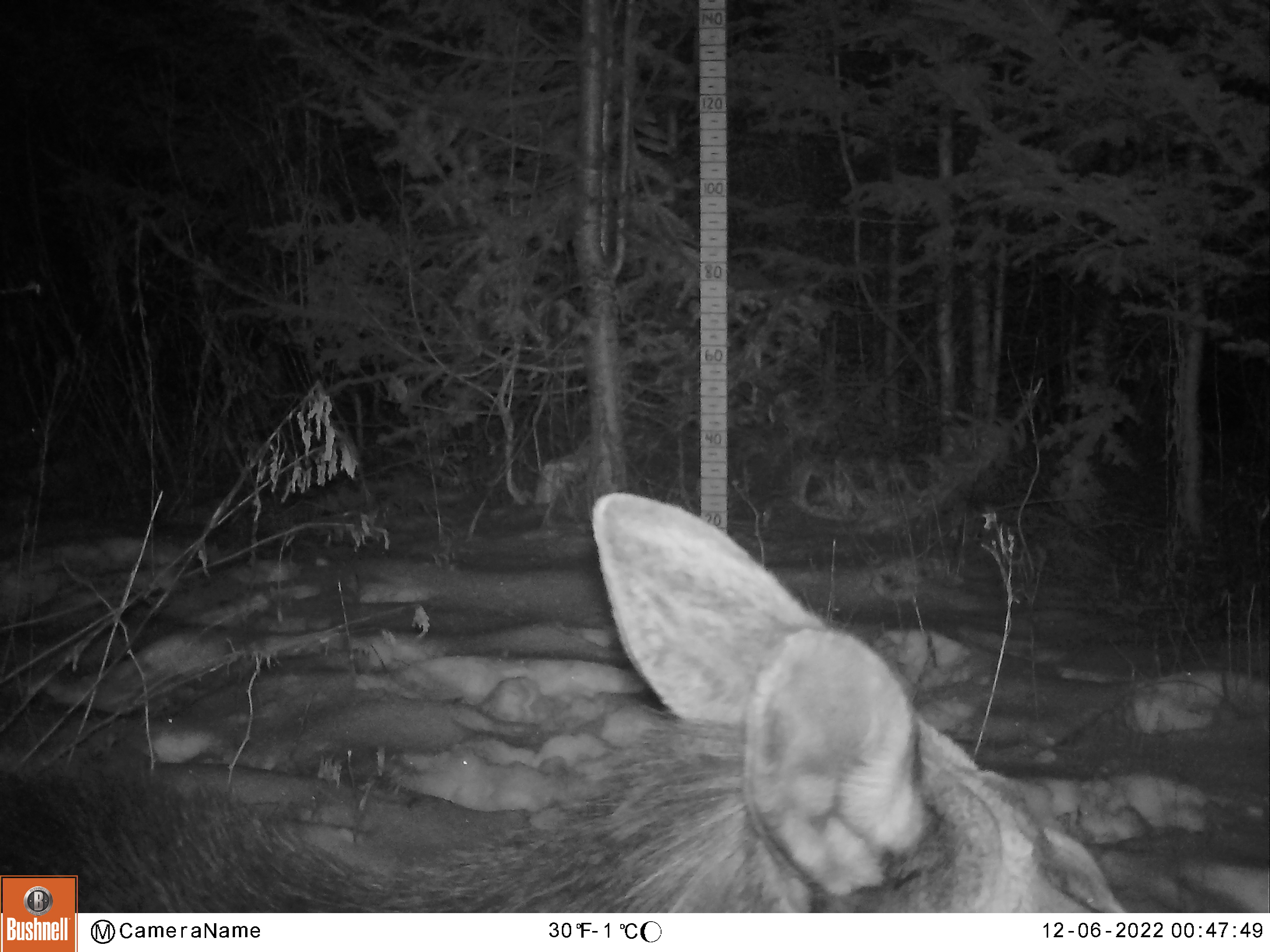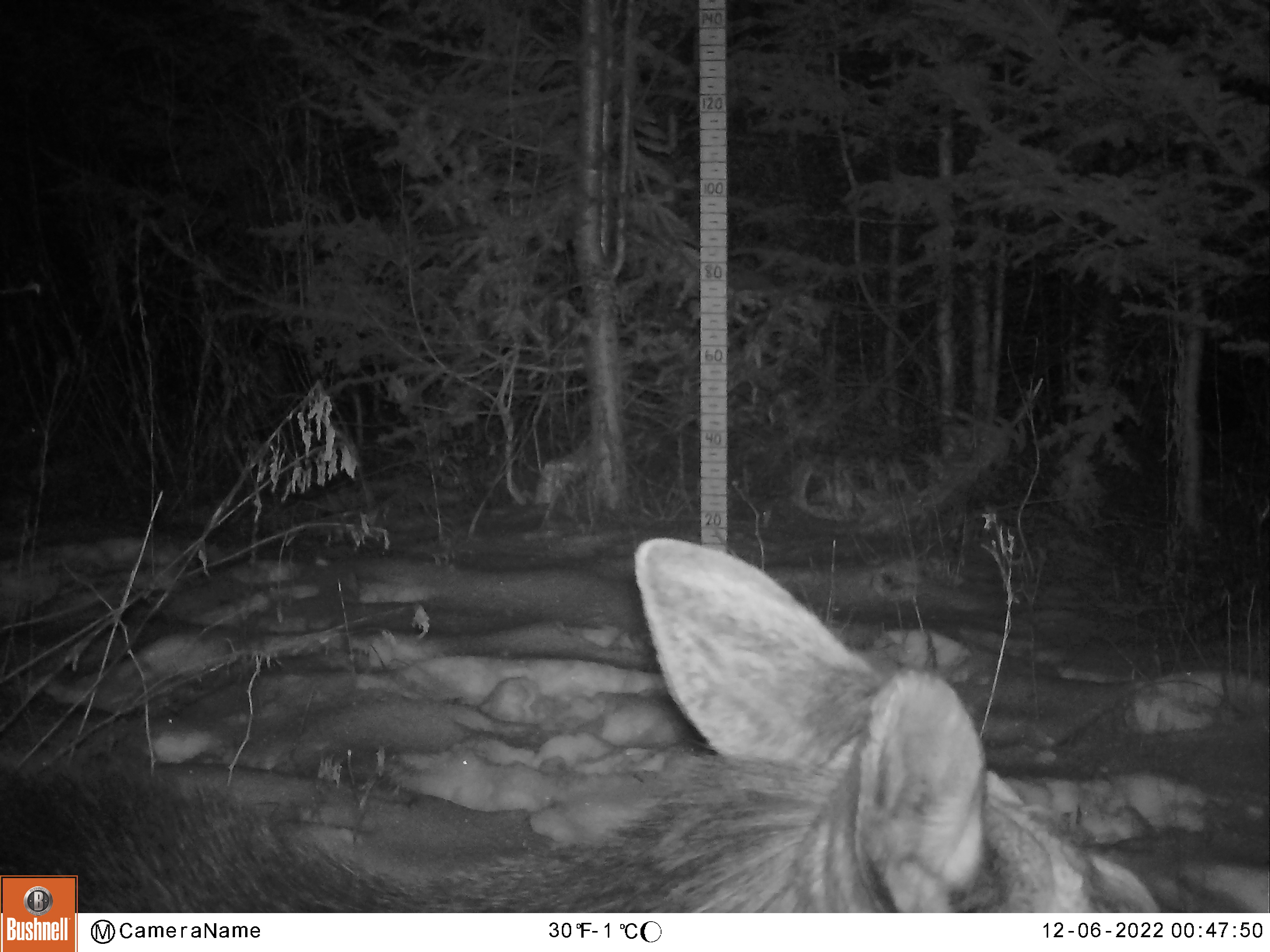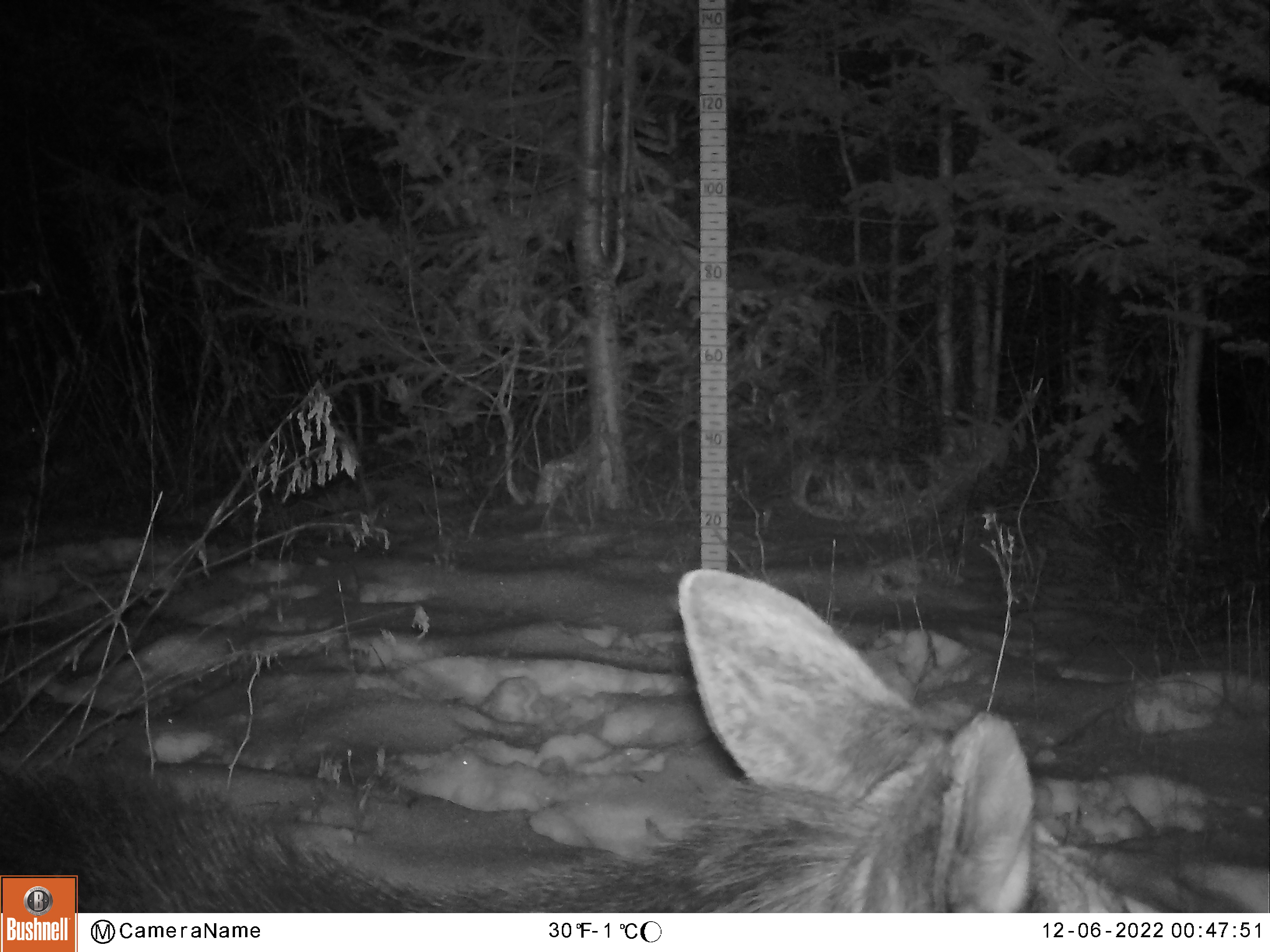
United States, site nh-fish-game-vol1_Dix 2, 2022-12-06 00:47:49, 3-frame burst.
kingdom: Animalia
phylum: Chordata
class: Mammalia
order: Artiodactyla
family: Cervidae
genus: Alces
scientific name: Alces alces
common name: moose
Moose (Alces alces).